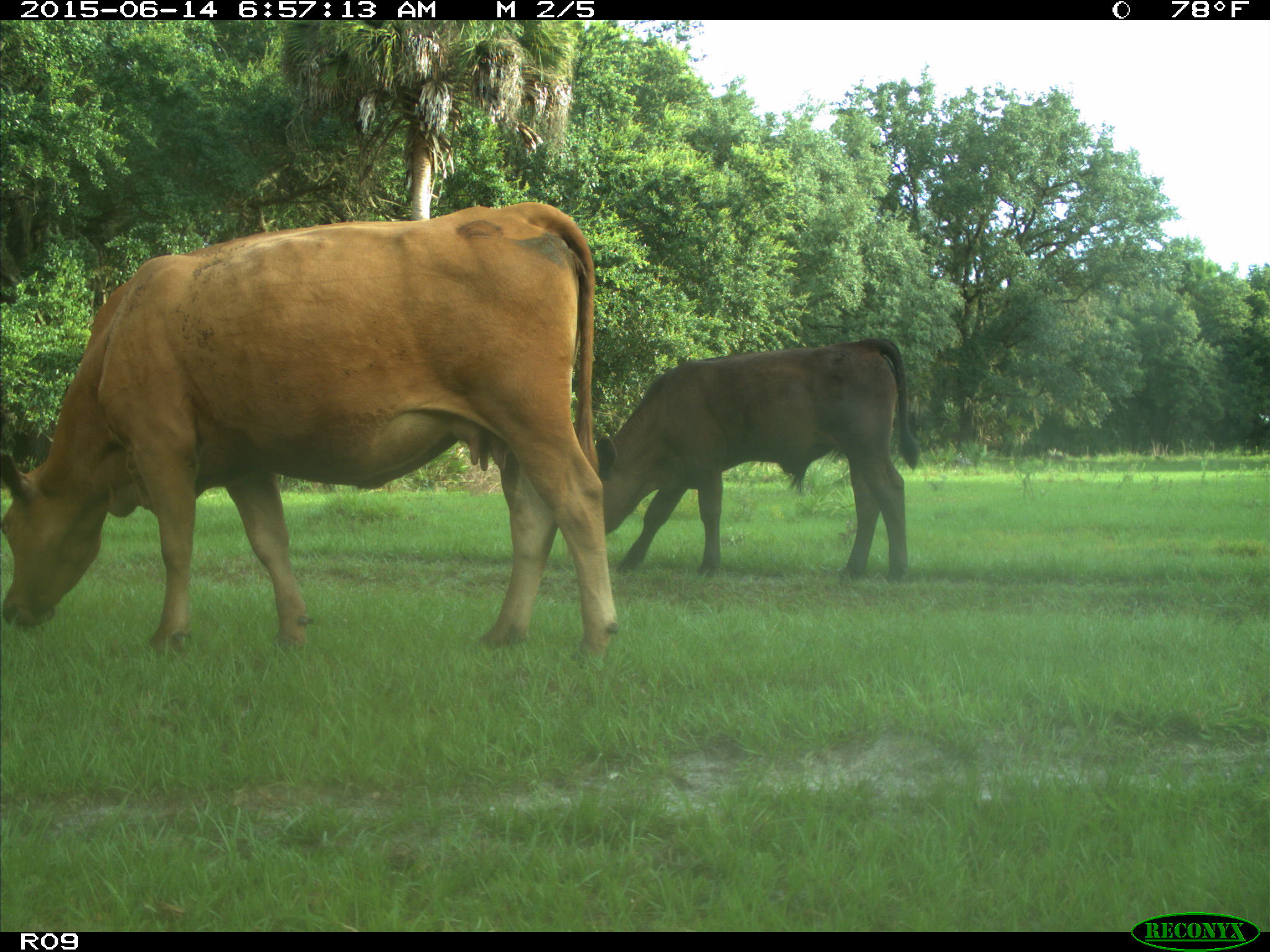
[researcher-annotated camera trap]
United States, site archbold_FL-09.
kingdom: Animalia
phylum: Chordata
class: Mammalia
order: Artiodactyla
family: Bovidae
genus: Bos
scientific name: Bos taurus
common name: domestic cow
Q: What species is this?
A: Bos taurus (domestic cow).